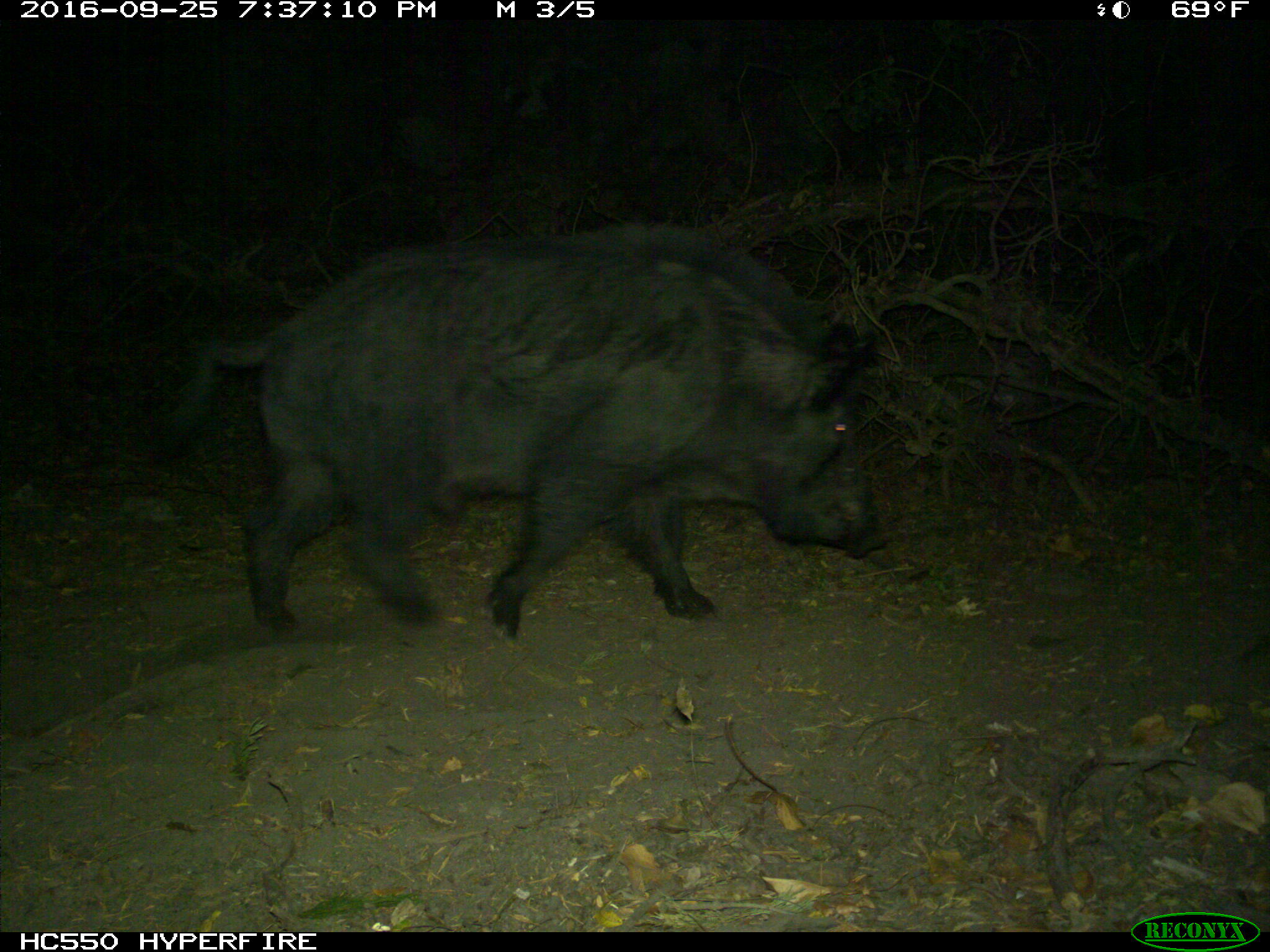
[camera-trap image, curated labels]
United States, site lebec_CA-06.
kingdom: Animalia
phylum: Chordata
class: Mammalia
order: Artiodactyla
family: Suidae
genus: Sus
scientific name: Sus scrofa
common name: wild boar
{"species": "Sus scrofa (wild boar)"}